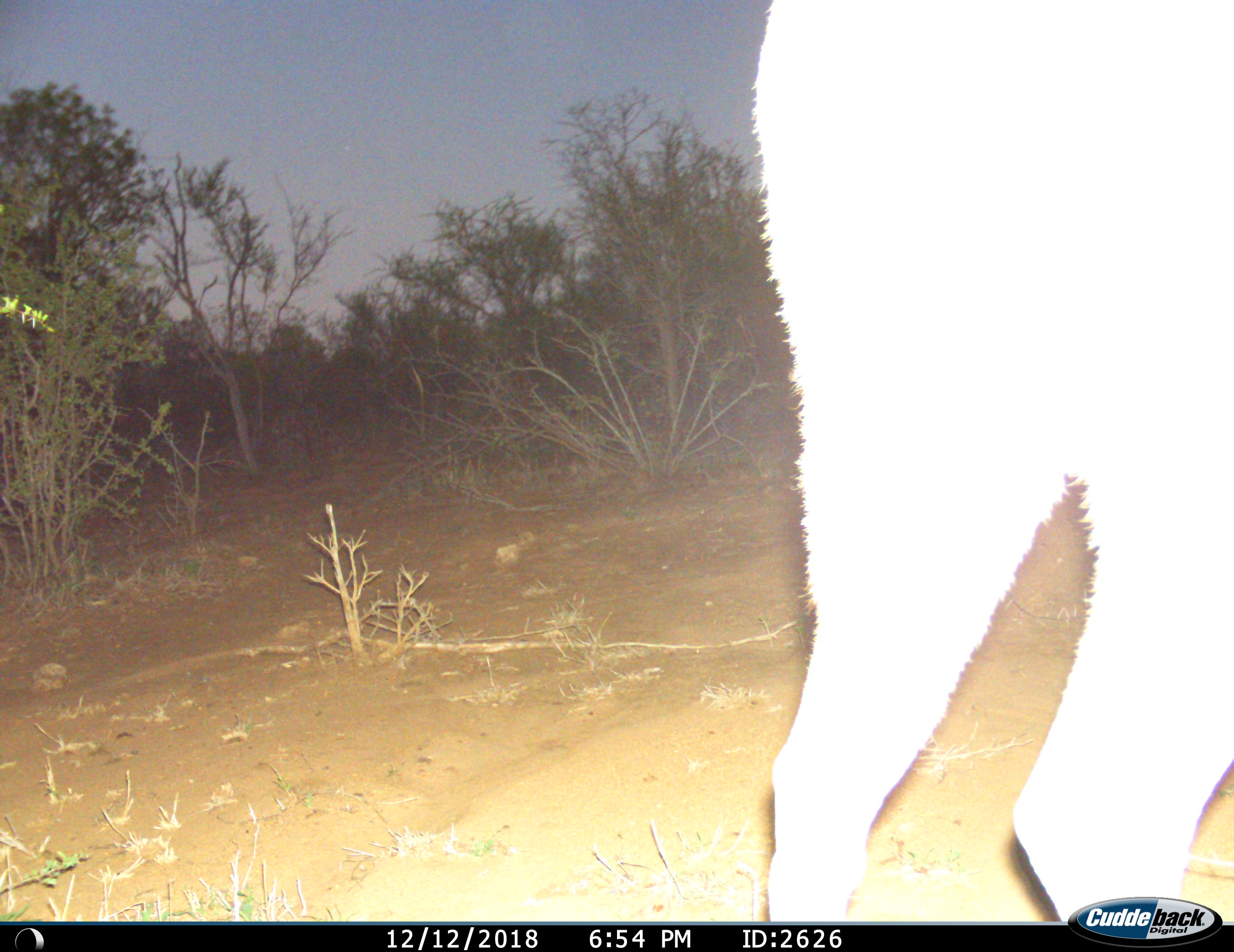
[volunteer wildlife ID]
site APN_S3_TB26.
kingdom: Animalia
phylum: Chordata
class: Mammalia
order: Artiodactyla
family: Bovidae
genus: Aepyceros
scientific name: Aepyceros melampus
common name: impala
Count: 1.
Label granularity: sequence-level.